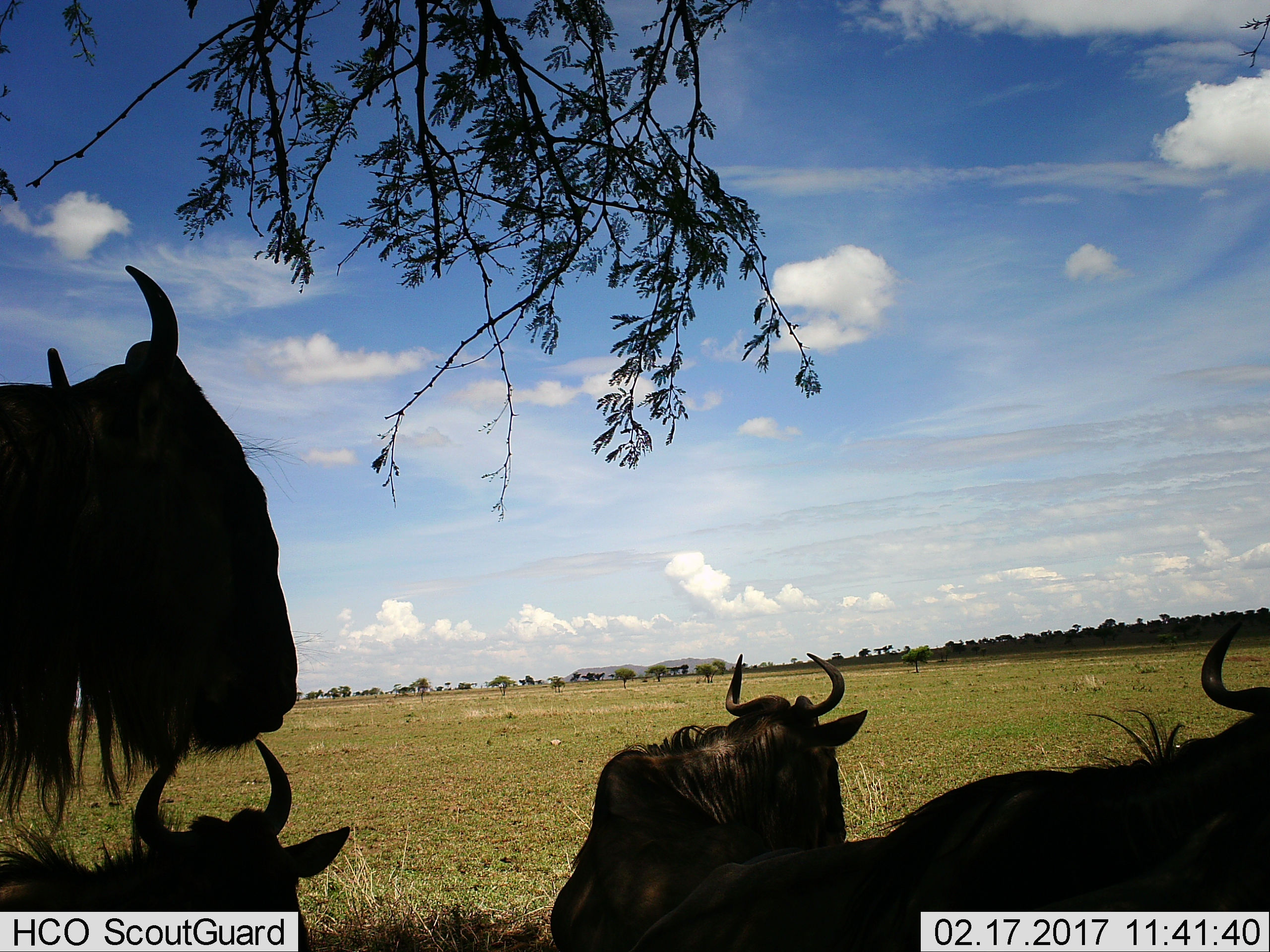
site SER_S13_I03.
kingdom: Animalia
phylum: Chordata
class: Mammalia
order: Artiodactyla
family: Bovidae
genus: Connochaetes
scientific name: Connochaetes taurinus taurinus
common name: blue wildebeest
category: wildebeestblue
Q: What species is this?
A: Wildebeestblue (blue wildebeest) (Connochaetes taurinus taurinus).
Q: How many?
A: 4.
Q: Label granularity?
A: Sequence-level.